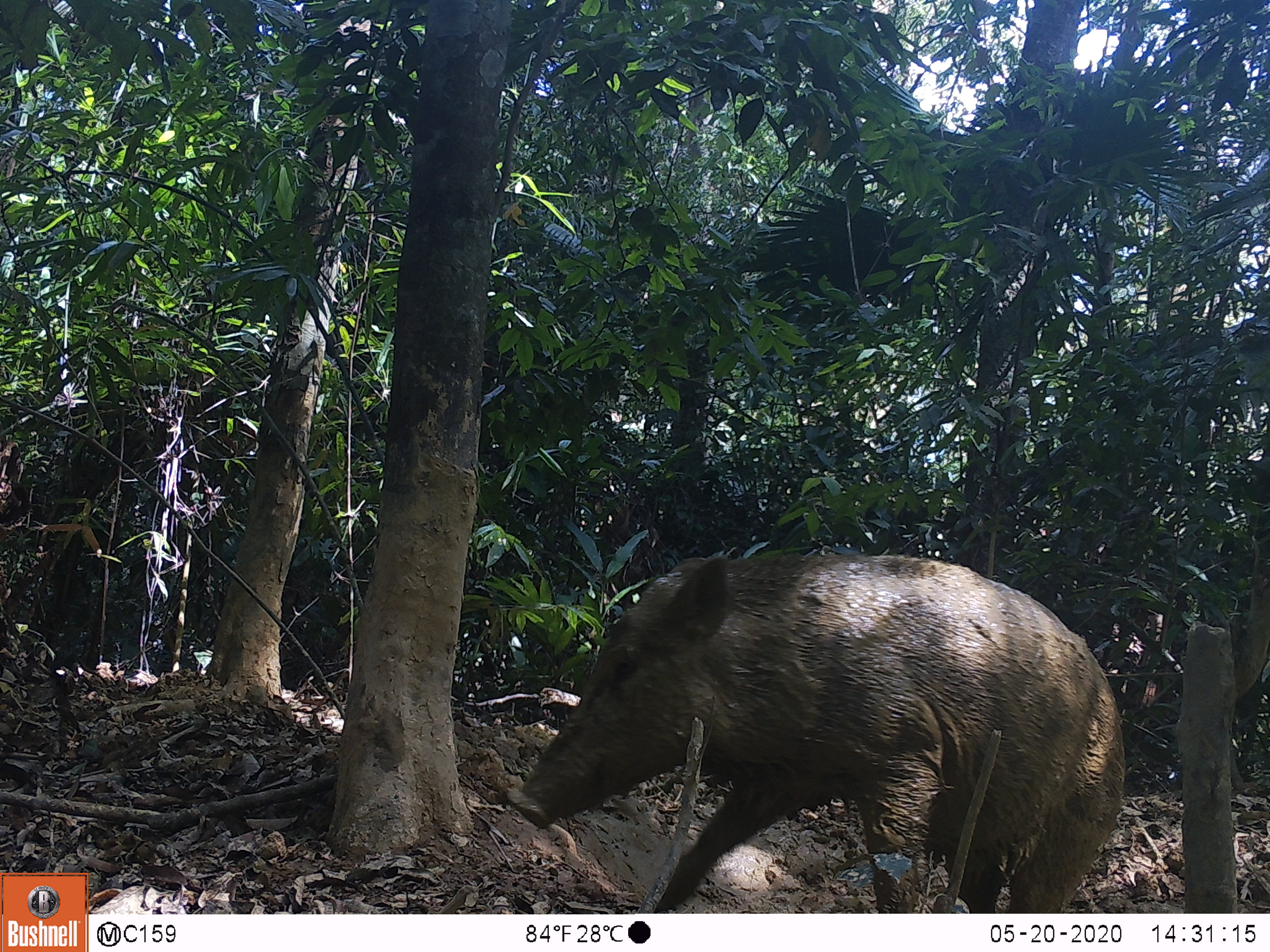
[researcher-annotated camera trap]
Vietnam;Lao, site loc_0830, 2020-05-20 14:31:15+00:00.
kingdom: Animalia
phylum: Chordata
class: Mammalia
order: Artiodactyla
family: Suidae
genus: Sus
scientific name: Sus scrofa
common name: eurasian wild pig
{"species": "eurasian wild pig (Sus scrofa)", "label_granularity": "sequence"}